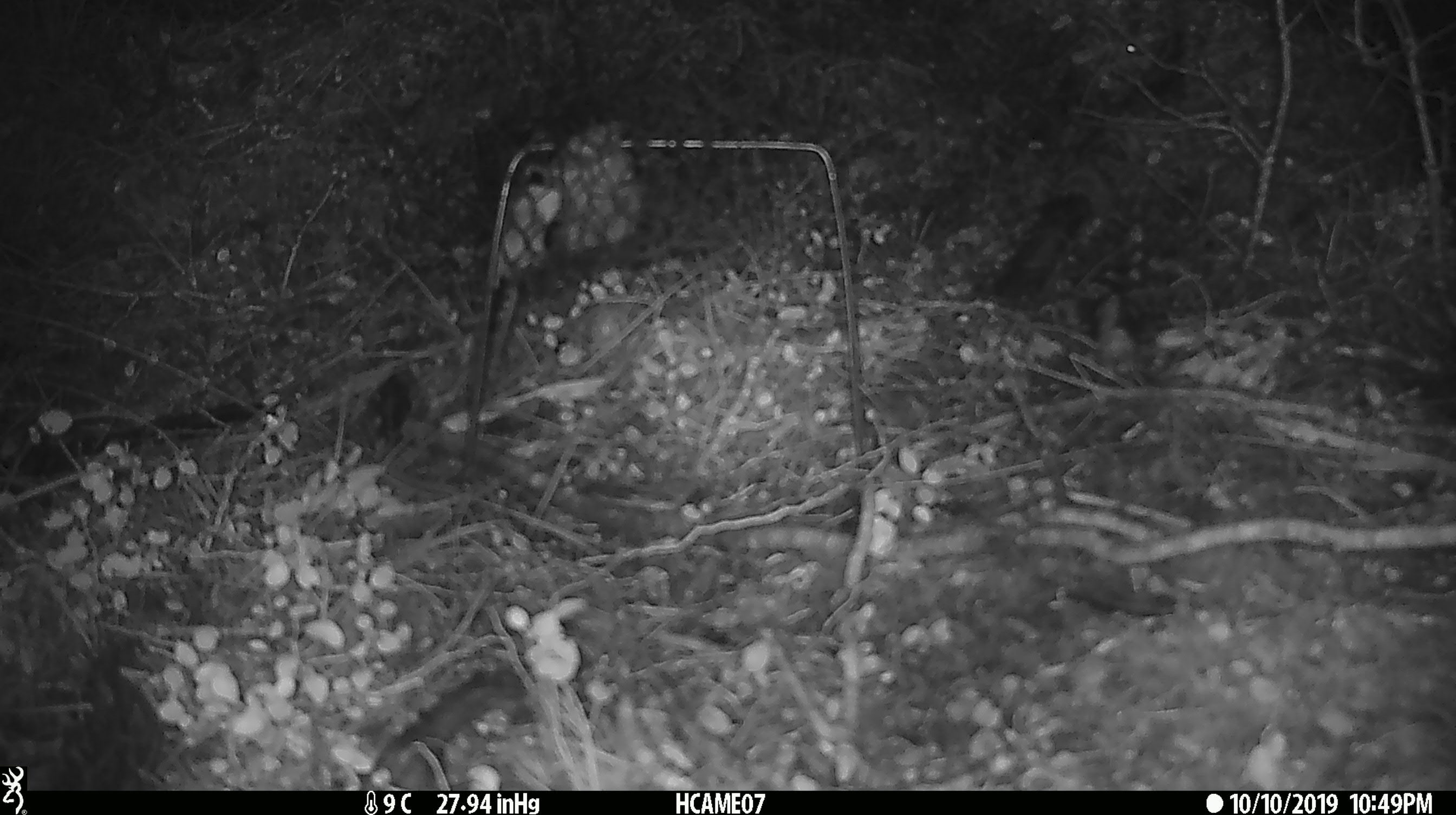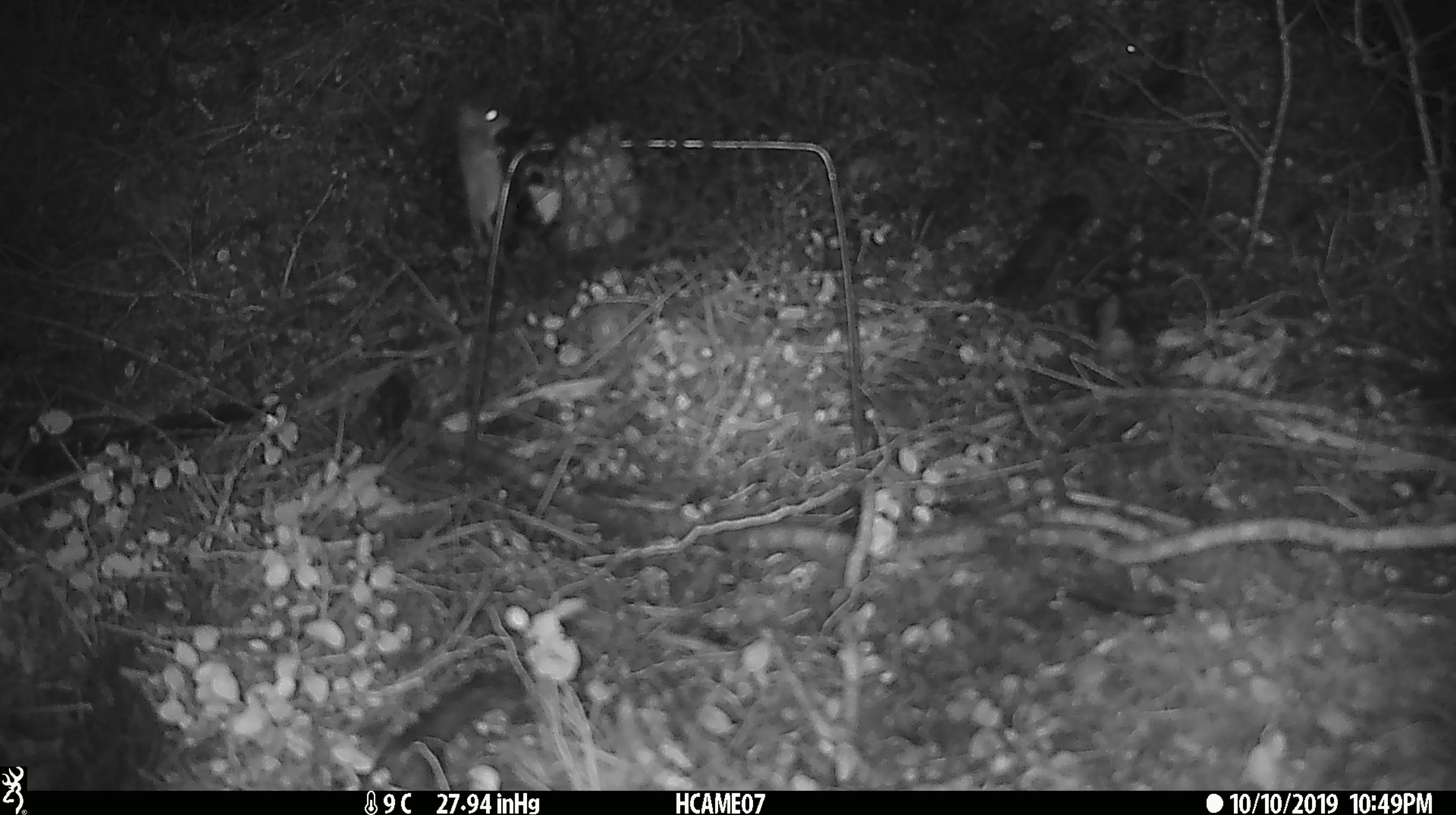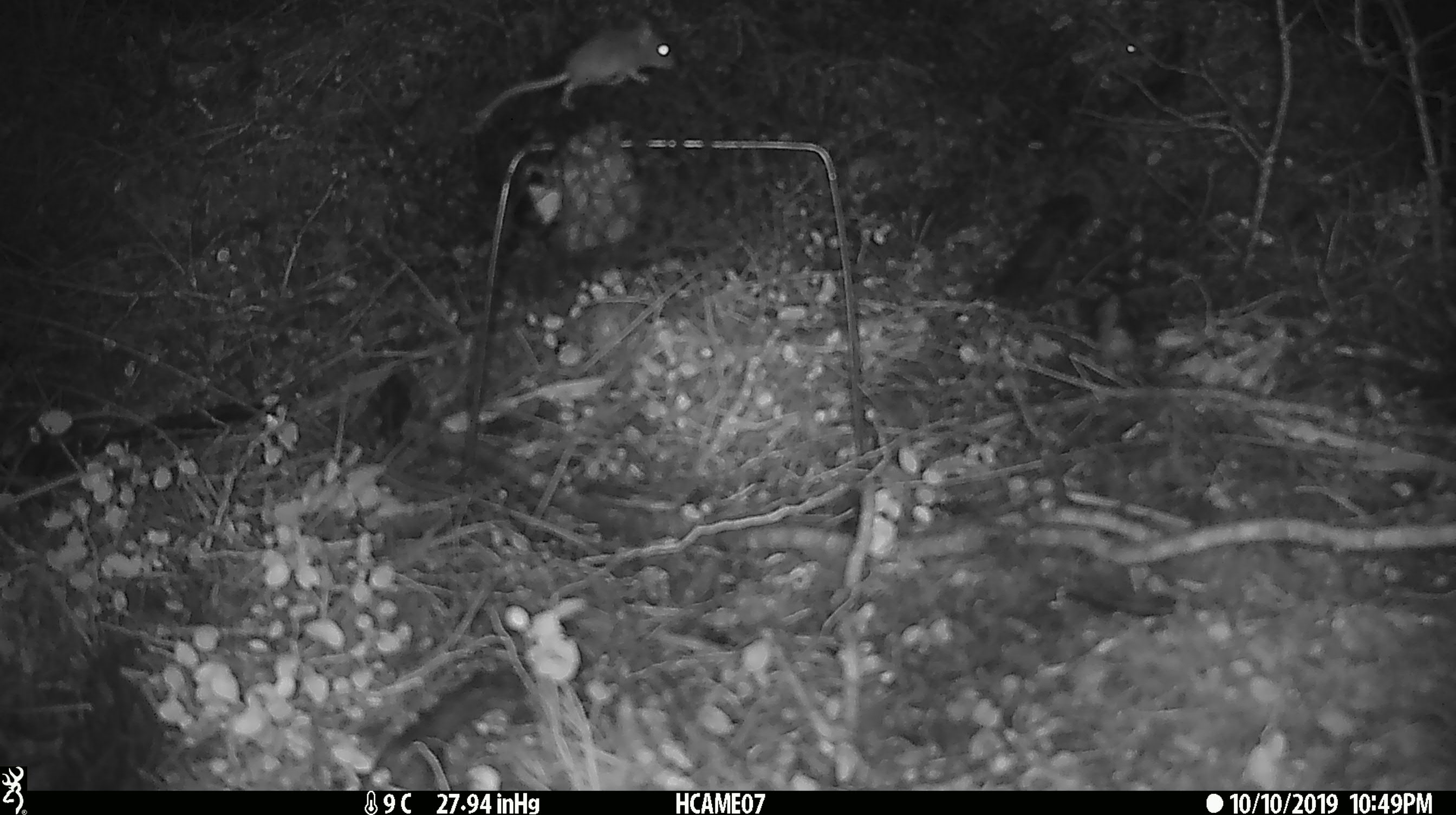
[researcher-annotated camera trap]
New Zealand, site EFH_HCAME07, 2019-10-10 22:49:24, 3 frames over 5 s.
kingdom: Animalia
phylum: Chordata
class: Mammalia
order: Rodentia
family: Muridae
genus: Mus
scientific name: Mus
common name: mouse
Mouse (Mus).